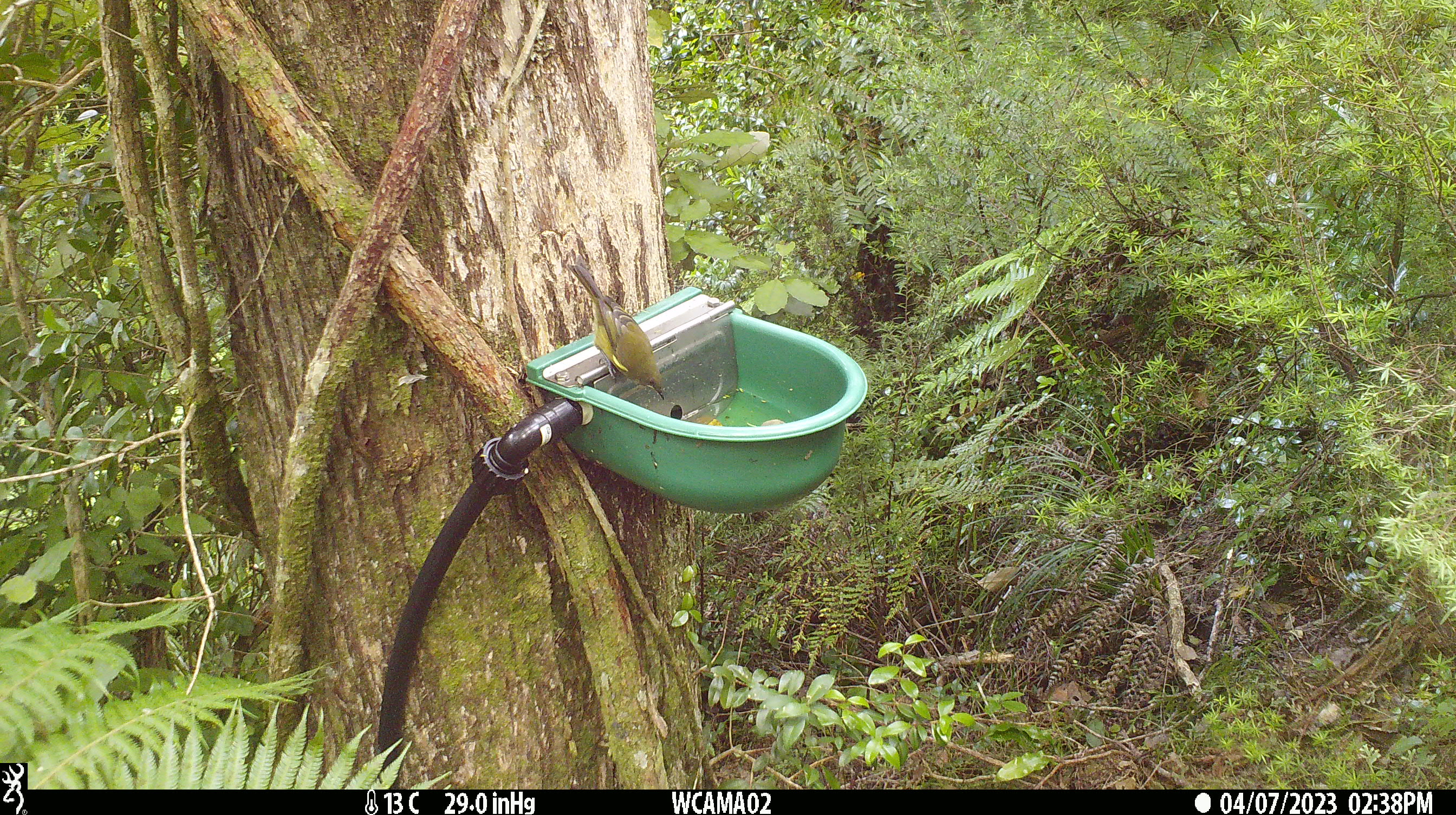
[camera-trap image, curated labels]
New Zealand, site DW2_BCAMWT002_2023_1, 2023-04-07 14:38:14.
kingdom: Animalia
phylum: Chordata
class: Aves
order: Passeriformes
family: Meliphagidae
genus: Anthornis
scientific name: Anthornis melanura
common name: new zealand bellbird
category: bellbird